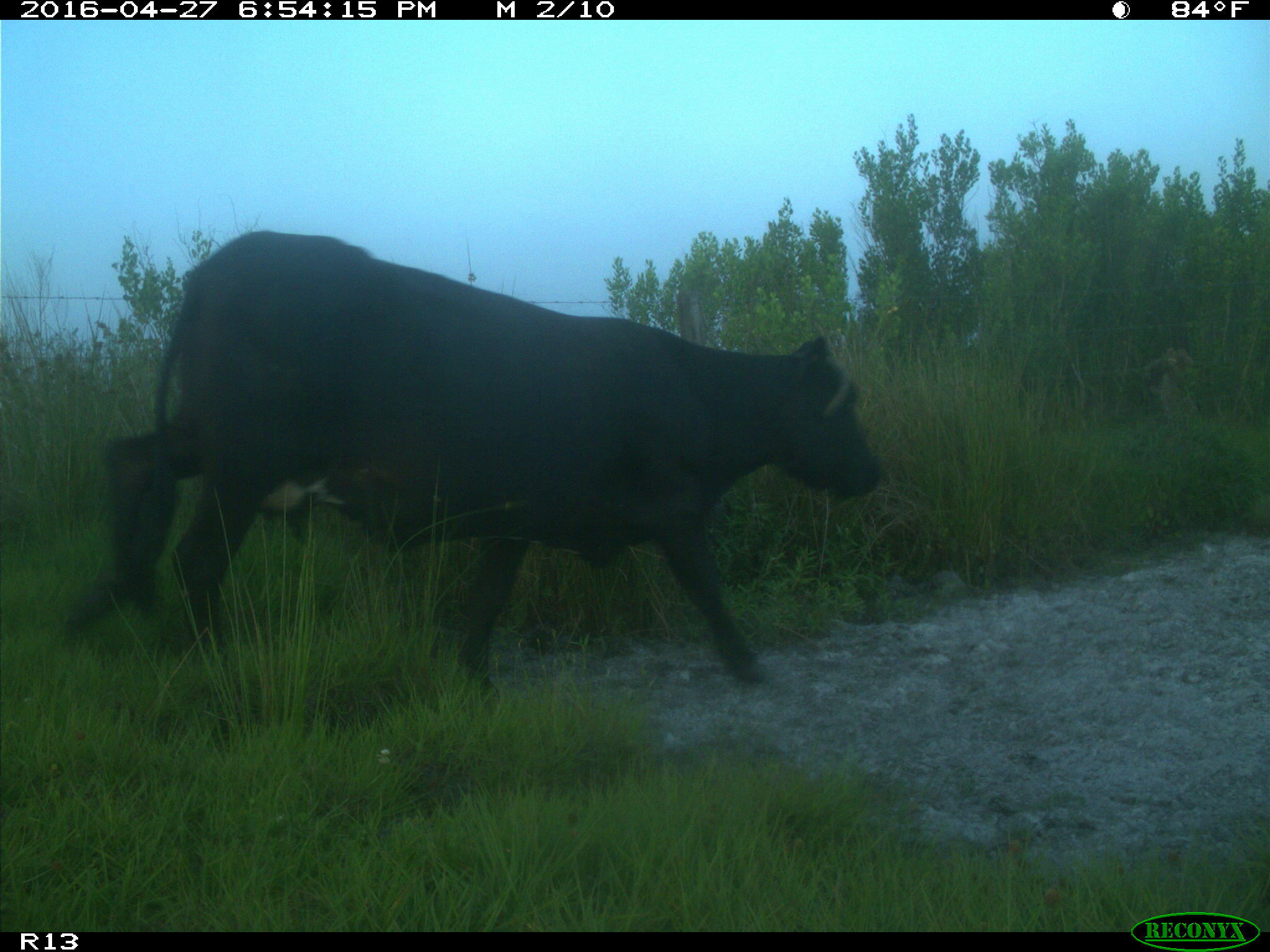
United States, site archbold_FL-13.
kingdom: Animalia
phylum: Chordata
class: Mammalia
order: Artiodactyla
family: Bovidae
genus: Bos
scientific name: Bos taurus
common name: domestic cow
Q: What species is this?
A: Bos taurus (domestic cow).